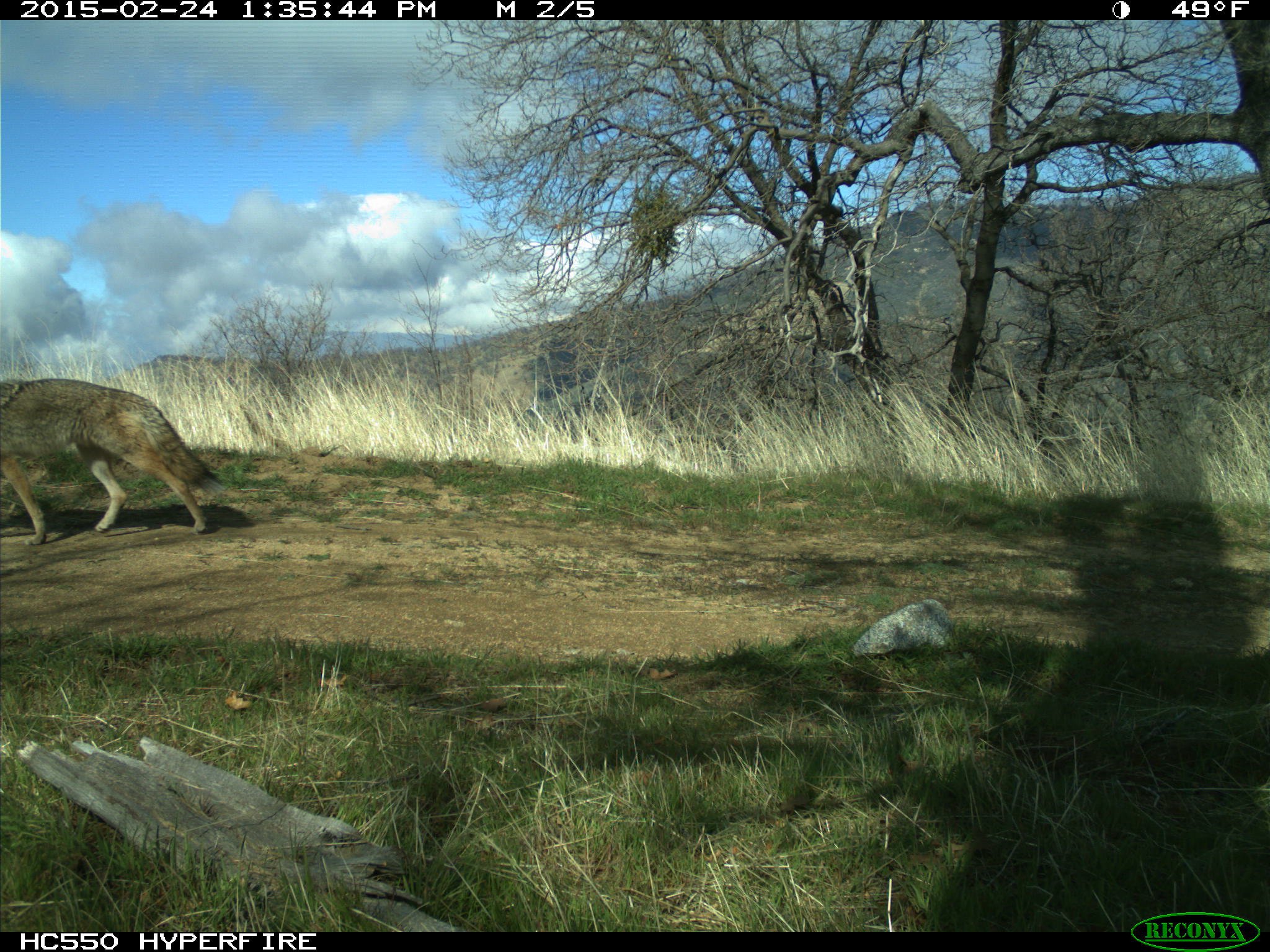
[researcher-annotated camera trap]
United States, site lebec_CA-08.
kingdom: Animalia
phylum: Chordata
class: Mammalia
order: Carnivora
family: Canidae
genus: Canis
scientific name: Canis latrans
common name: coyote